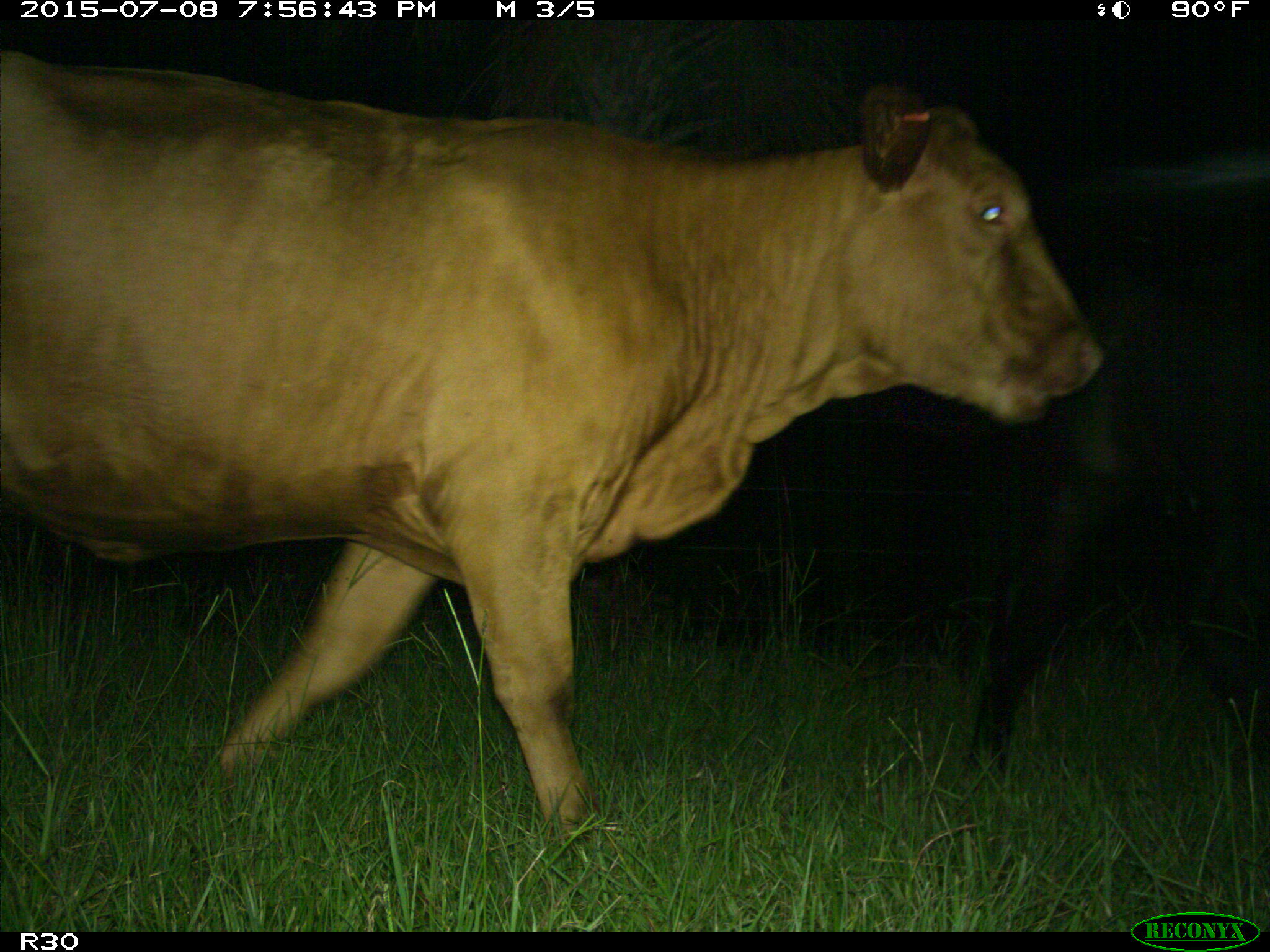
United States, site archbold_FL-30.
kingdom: Animalia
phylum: Chordata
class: Mammalia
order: Artiodactyla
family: Bovidae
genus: Bos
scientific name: Bos taurus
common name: domestic cow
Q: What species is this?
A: Bos taurus (domestic cow).